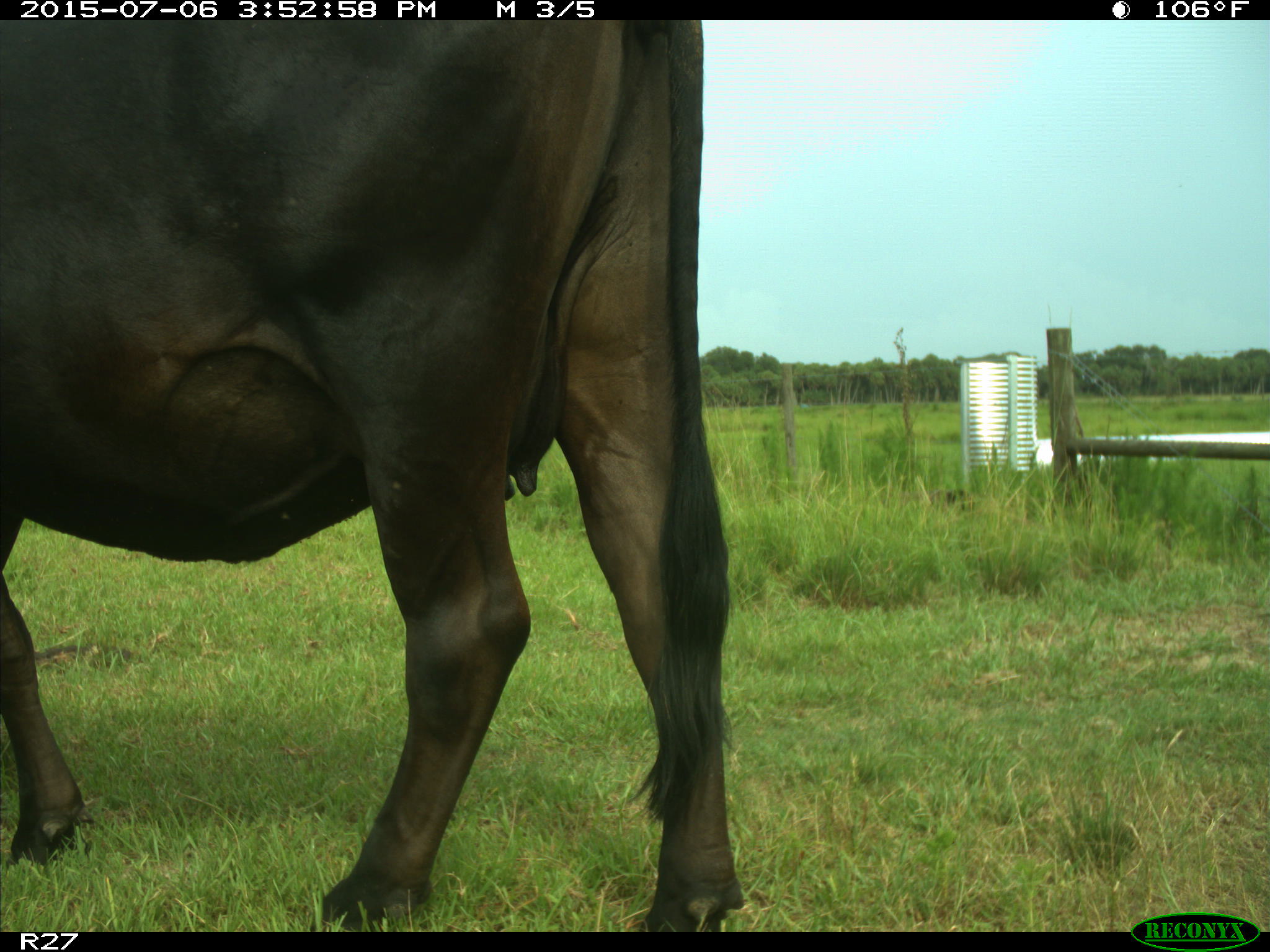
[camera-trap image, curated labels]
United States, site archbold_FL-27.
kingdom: Animalia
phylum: Chordata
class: Mammalia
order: Artiodactyla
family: Bovidae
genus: Bos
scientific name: Bos taurus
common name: domestic cow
Bos taurus (domestic cow).